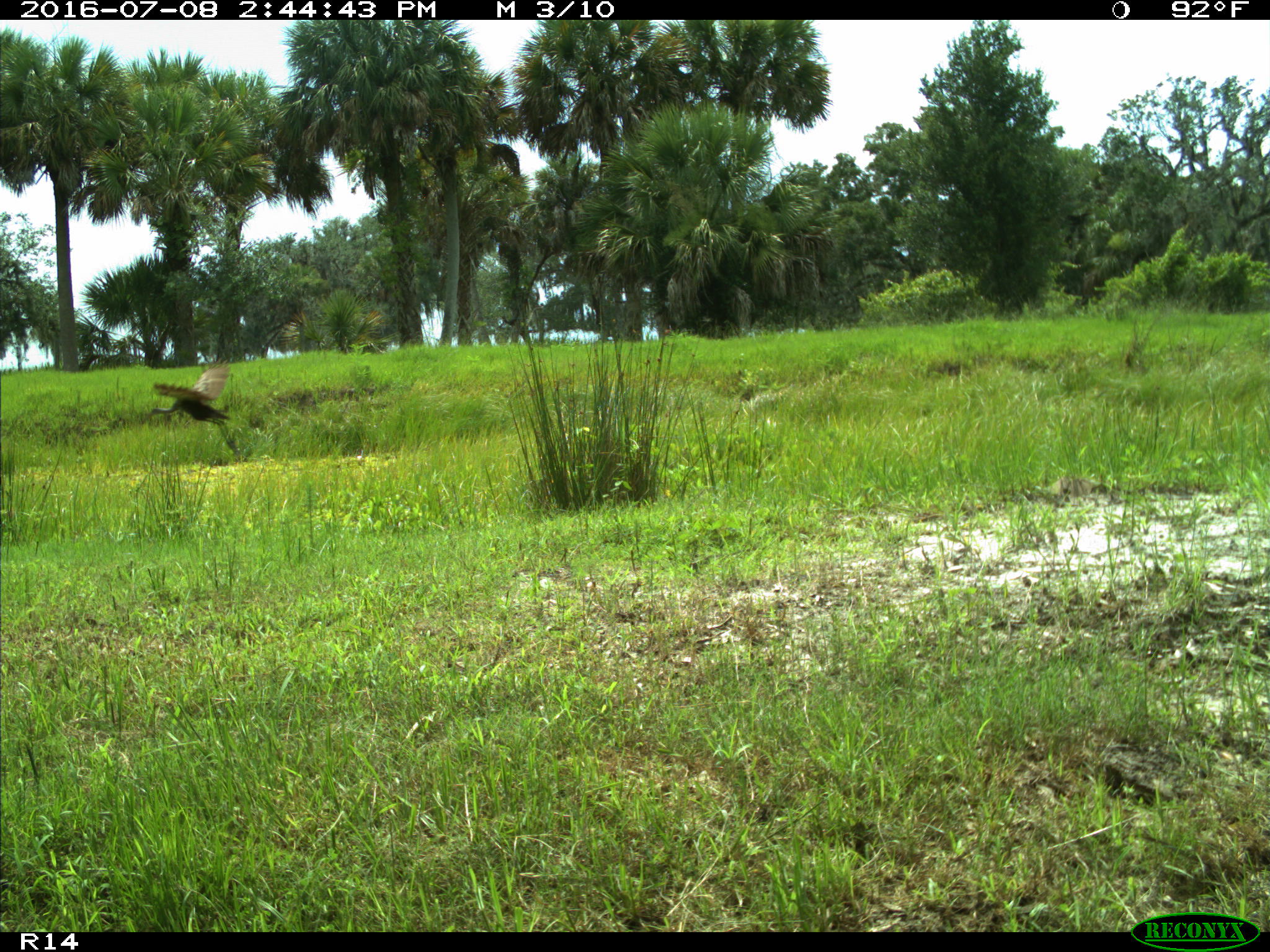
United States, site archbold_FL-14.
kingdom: Animalia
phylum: Chordata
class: Aves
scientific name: Aves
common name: birds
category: unidentified bird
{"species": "unidentified bird (birds) (Aves)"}